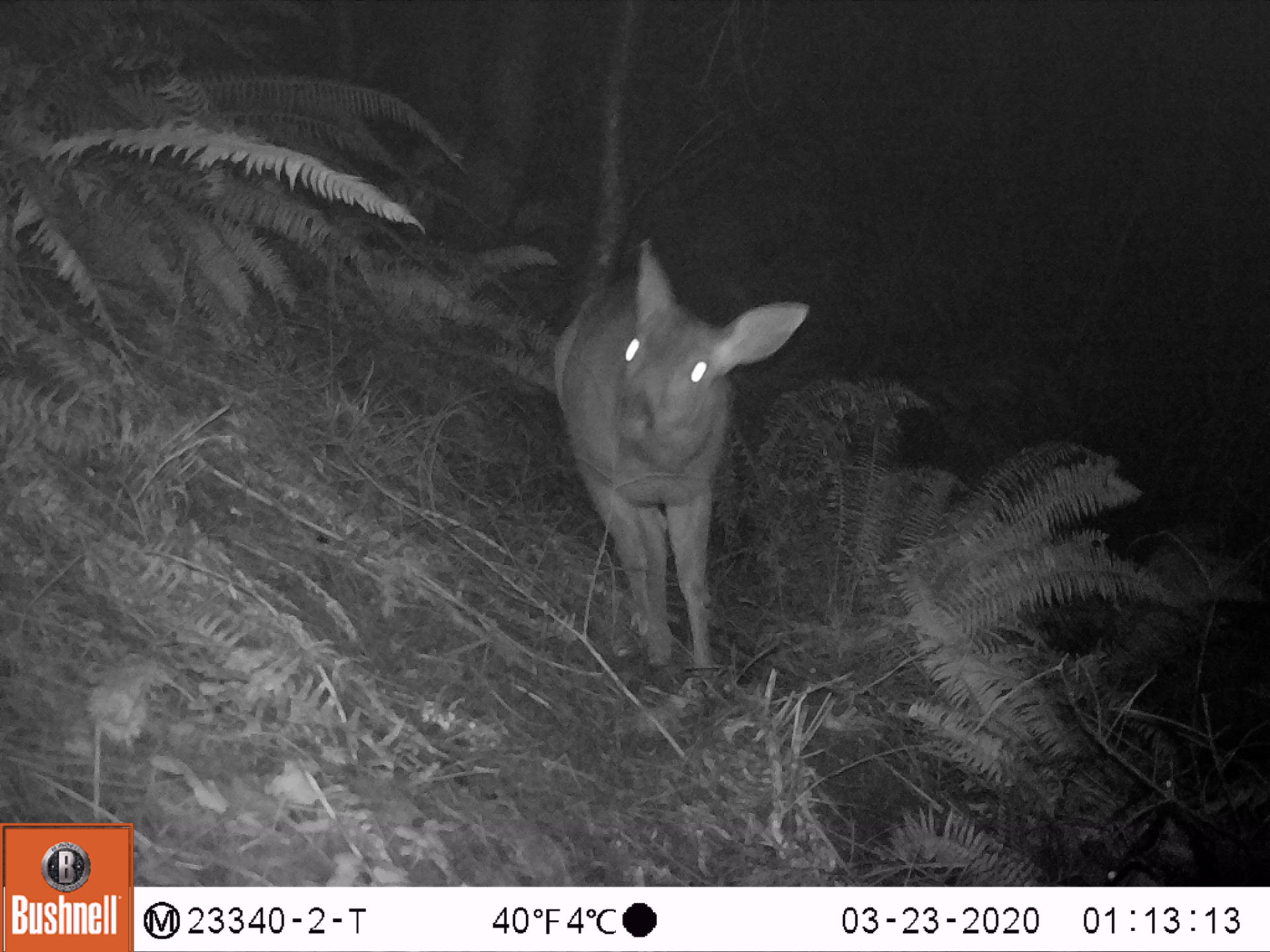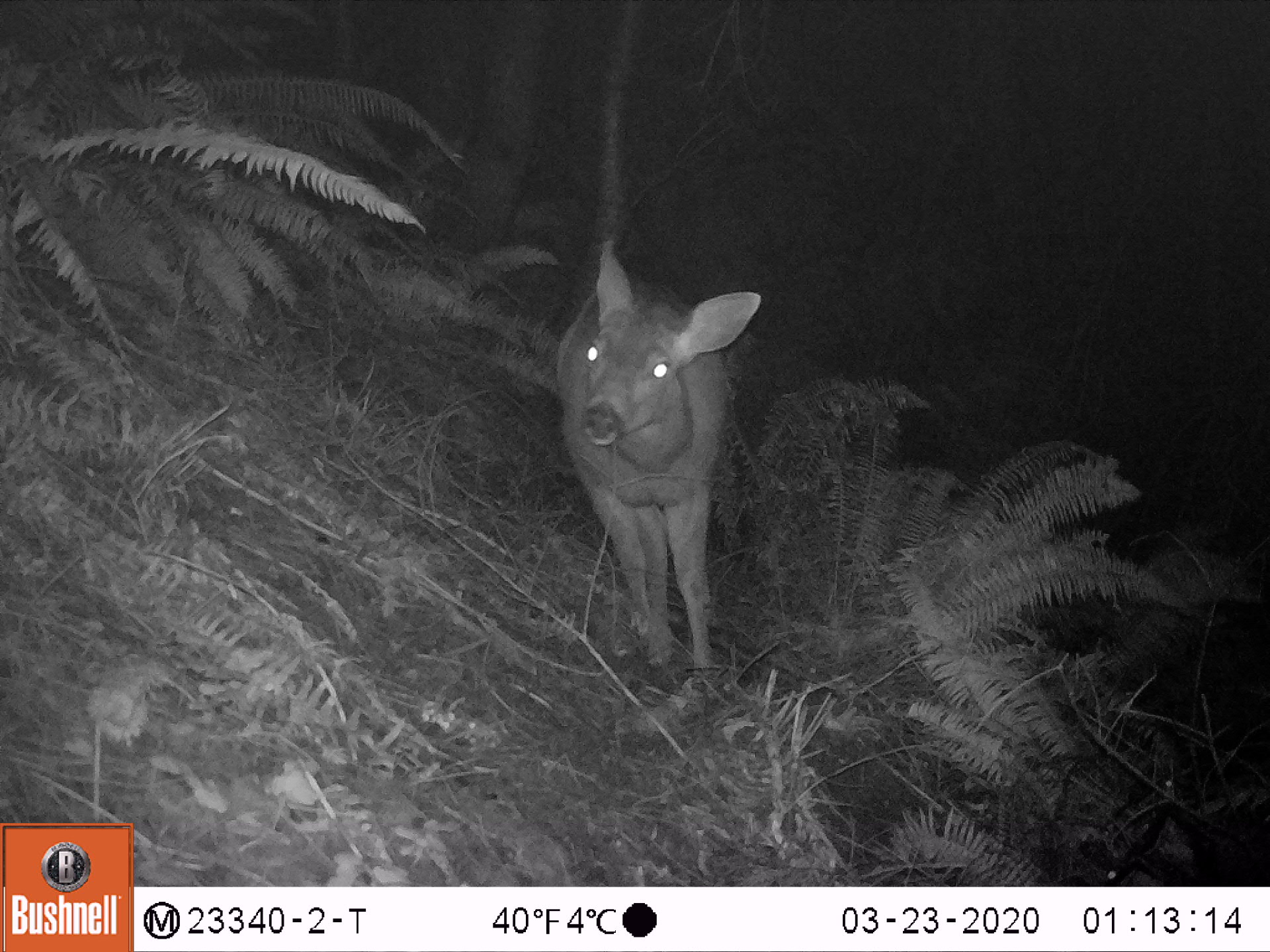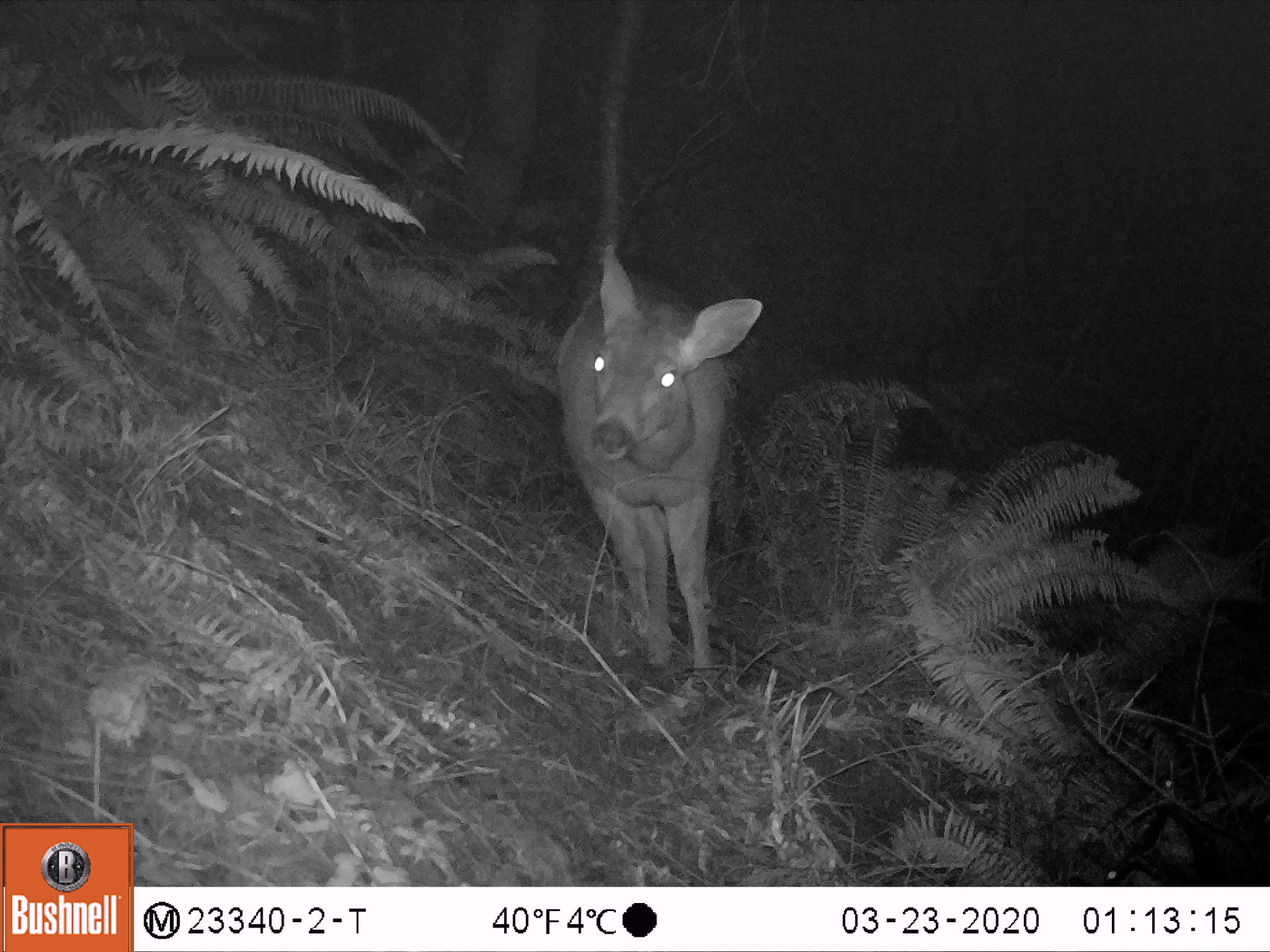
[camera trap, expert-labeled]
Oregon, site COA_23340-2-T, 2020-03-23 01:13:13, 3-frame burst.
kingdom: Animalia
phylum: Chordata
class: Mammalia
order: Artiodactyla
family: Cervidae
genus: Odocoileus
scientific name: Odocoileus hemionus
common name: black-tailed deer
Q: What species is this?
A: Black-tailed deer (Odocoileus hemionus).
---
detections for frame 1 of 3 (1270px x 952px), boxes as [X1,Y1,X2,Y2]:
black-tailed deer: [542,242,815,685]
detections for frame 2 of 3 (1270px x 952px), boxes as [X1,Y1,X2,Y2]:
black-tailed deer: [538,235,769,687]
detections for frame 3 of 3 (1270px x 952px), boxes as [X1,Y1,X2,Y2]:
black-tailed deer: [540,235,769,687]